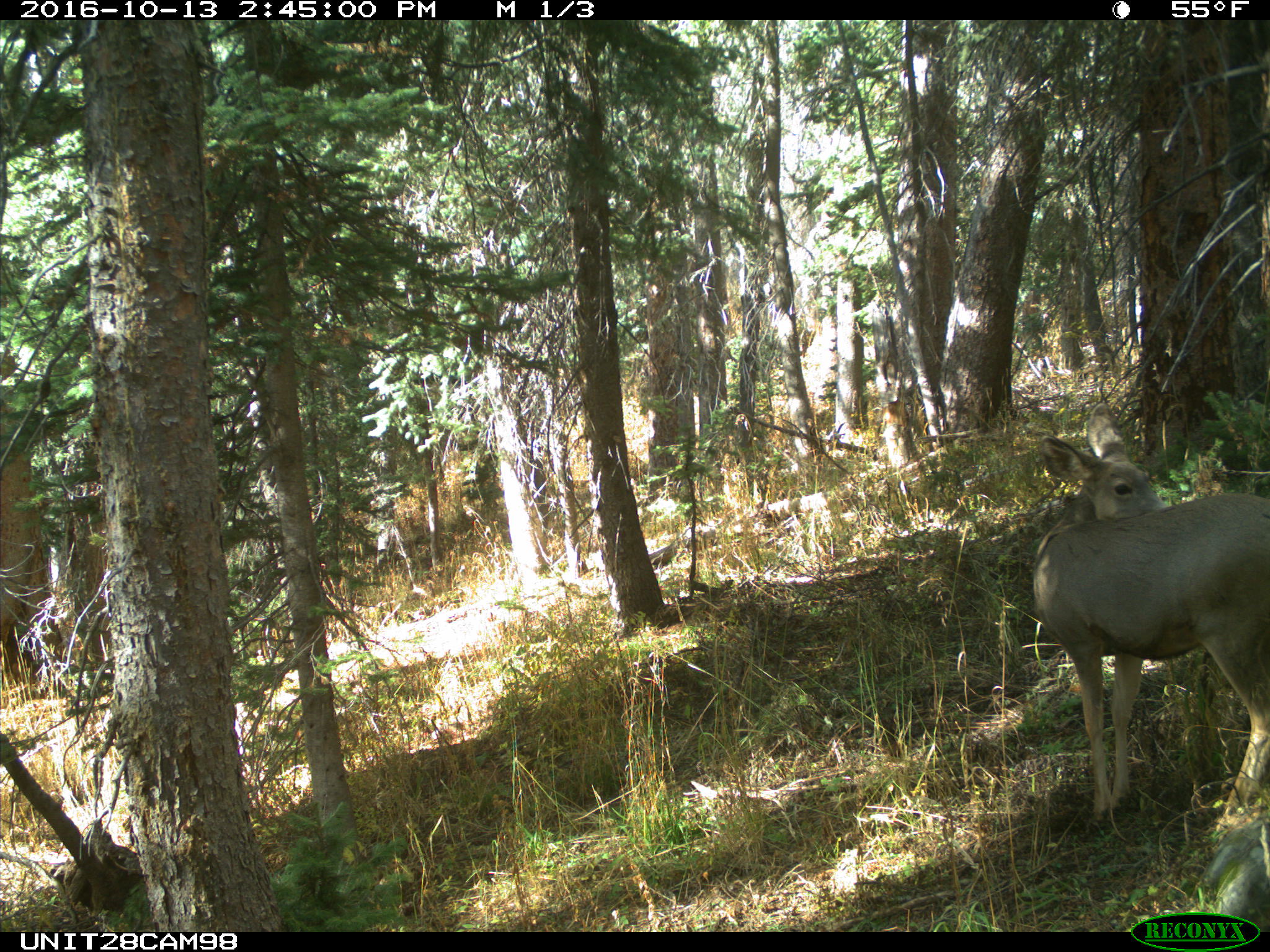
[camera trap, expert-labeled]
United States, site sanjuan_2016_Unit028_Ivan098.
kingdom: Animalia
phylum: Chordata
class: Mammalia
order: Artiodactyla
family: Cervidae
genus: Odocoileus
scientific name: Odocoileus hemionus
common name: mule deer